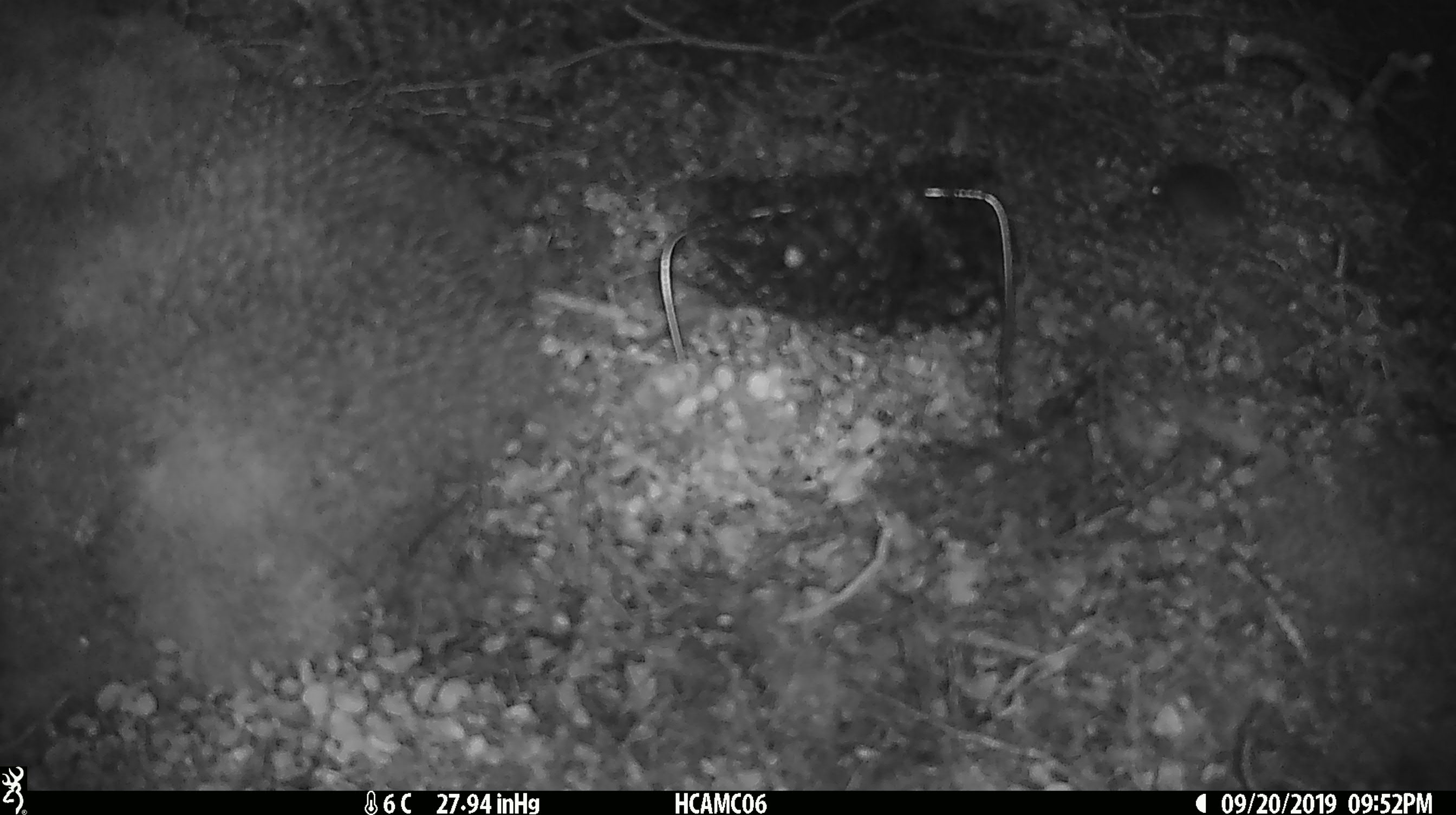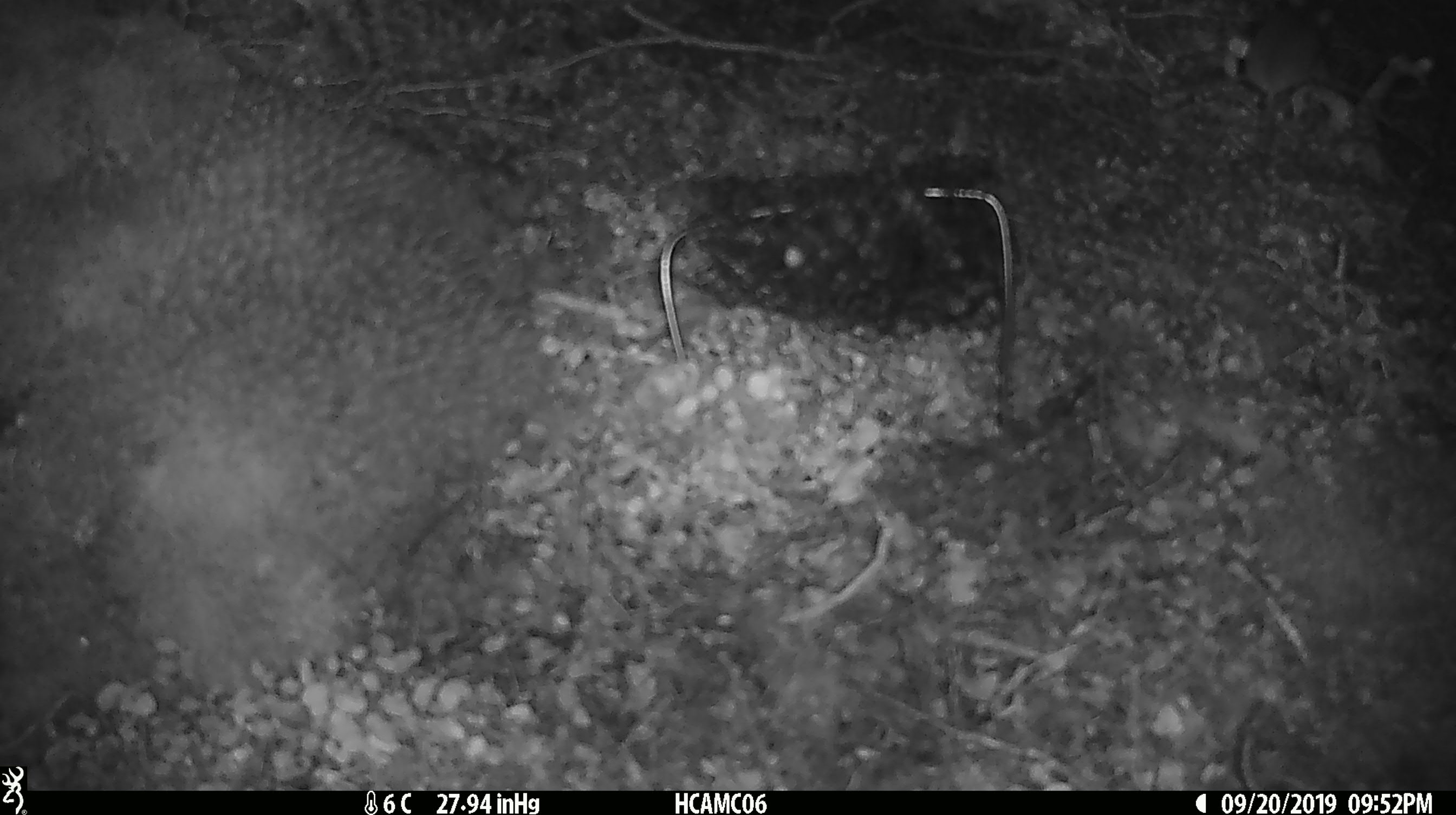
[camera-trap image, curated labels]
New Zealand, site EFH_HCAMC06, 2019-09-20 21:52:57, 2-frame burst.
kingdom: Animalia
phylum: Chordata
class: Mammalia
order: Rodentia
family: Muridae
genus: Mus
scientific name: Mus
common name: mouse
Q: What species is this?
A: Mouse (Mus).